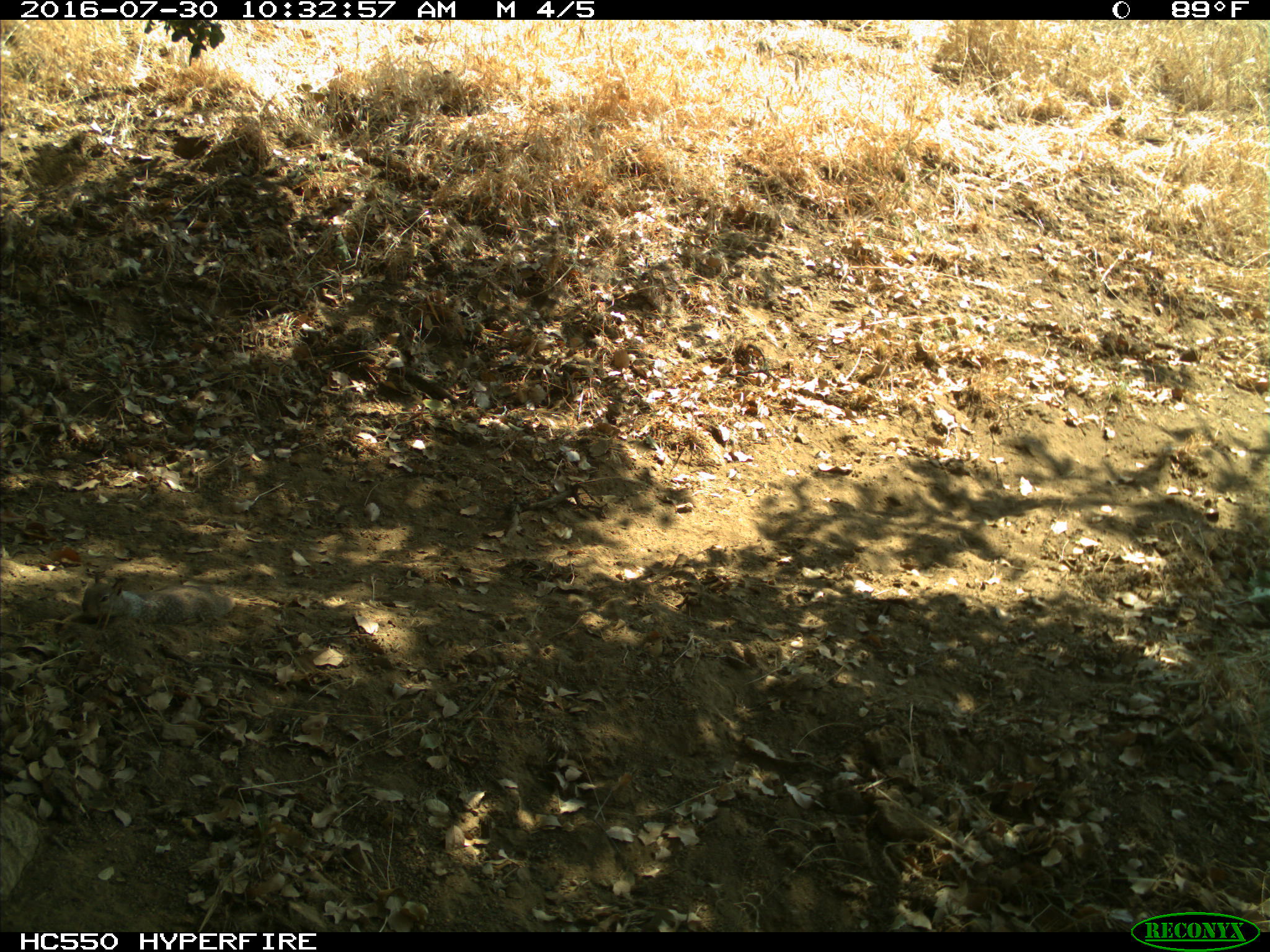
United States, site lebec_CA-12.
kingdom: Animalia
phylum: Chordata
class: Mammalia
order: Rodentia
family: Sciuridae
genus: Otospermophilus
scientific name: Otospermophilus beecheyi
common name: california ground squirrel